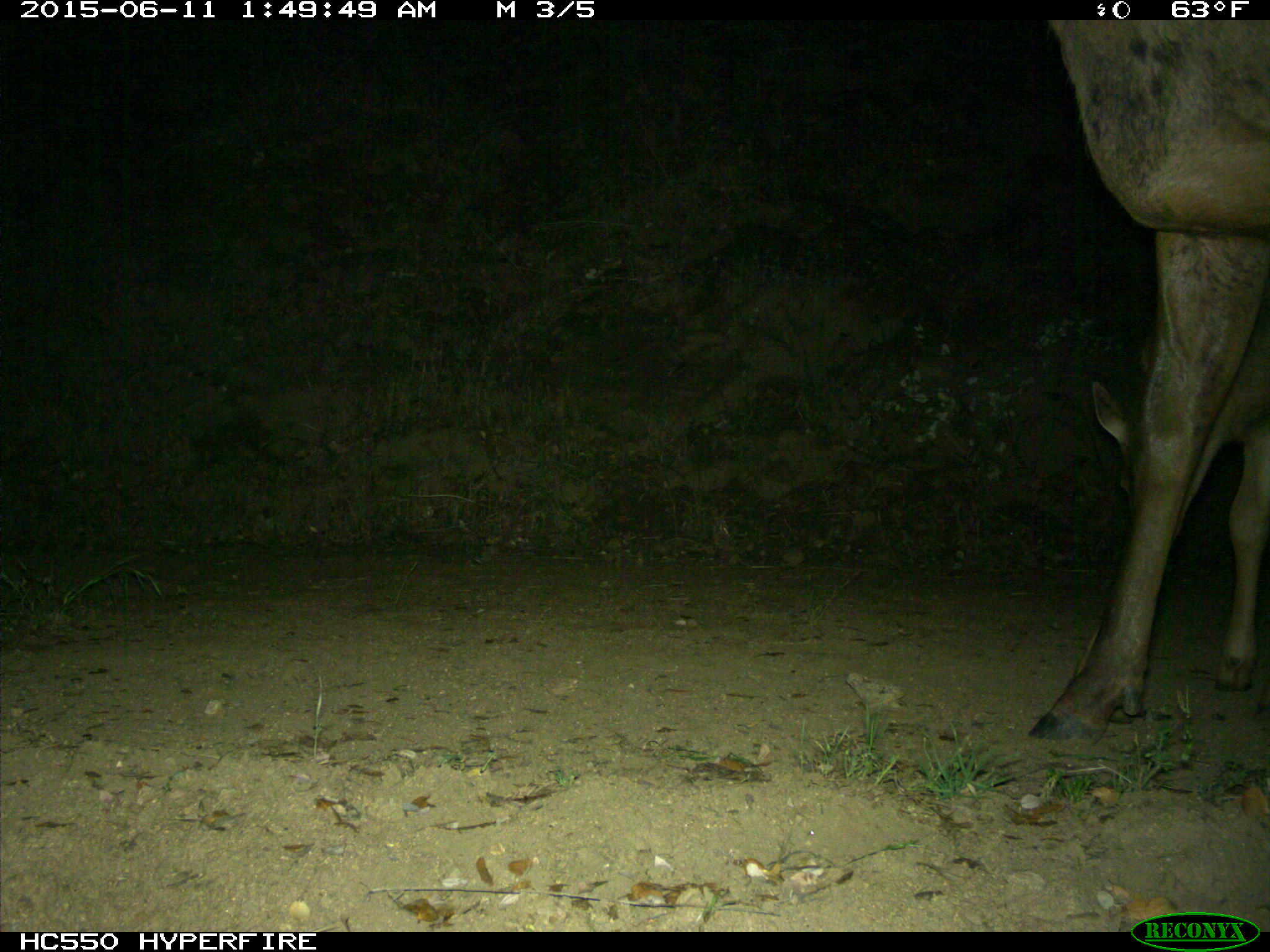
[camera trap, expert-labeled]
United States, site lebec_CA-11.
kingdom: Animalia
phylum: Chordata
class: Mammalia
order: Artiodactyla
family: Cervidae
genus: Cervus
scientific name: Cervus canadensis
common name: elk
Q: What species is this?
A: Cervus canadensis (elk).